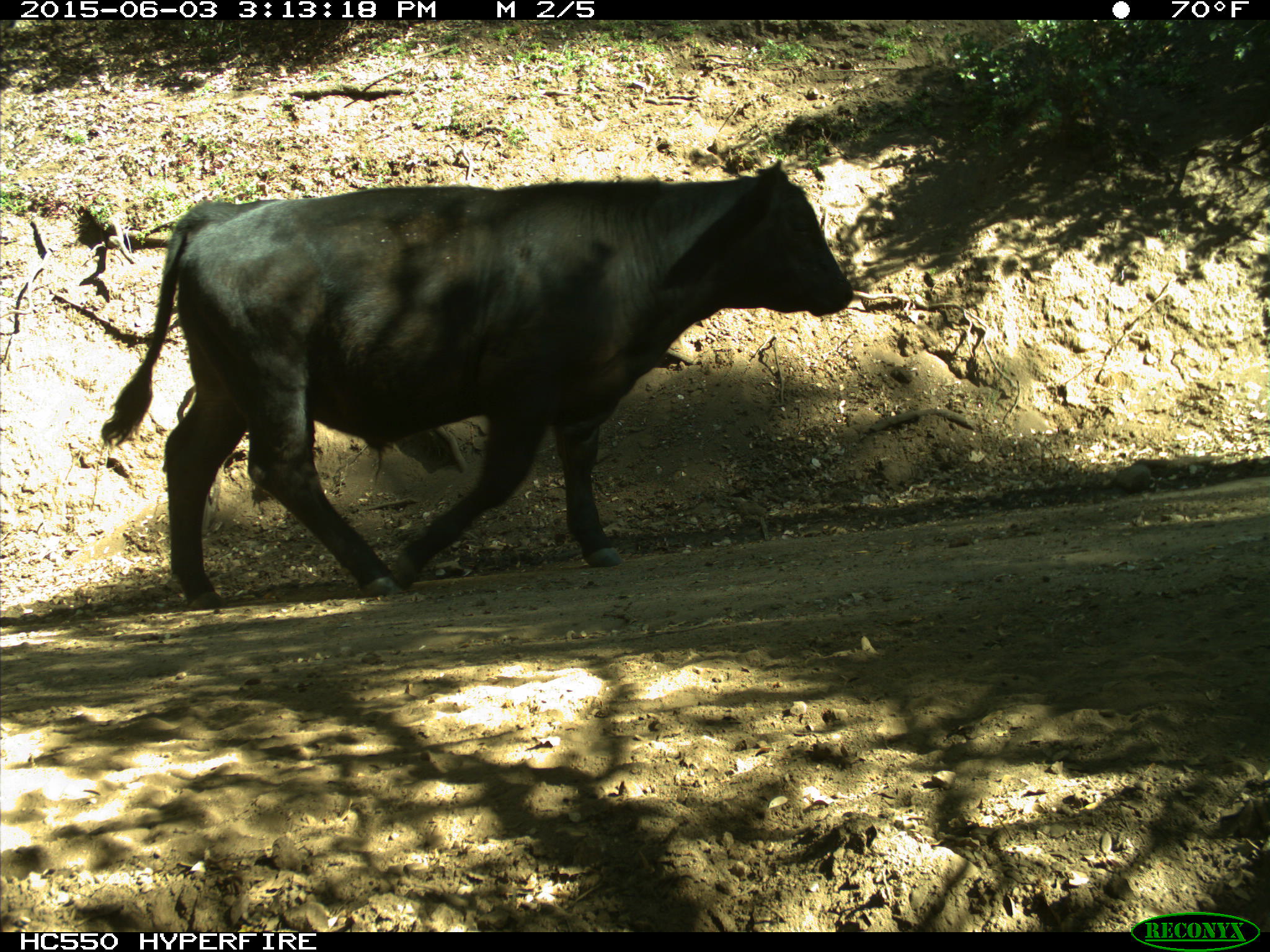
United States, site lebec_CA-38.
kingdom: Animalia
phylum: Chordata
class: Mammalia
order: Artiodactyla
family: Bovidae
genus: Bos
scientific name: Bos taurus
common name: domestic cow